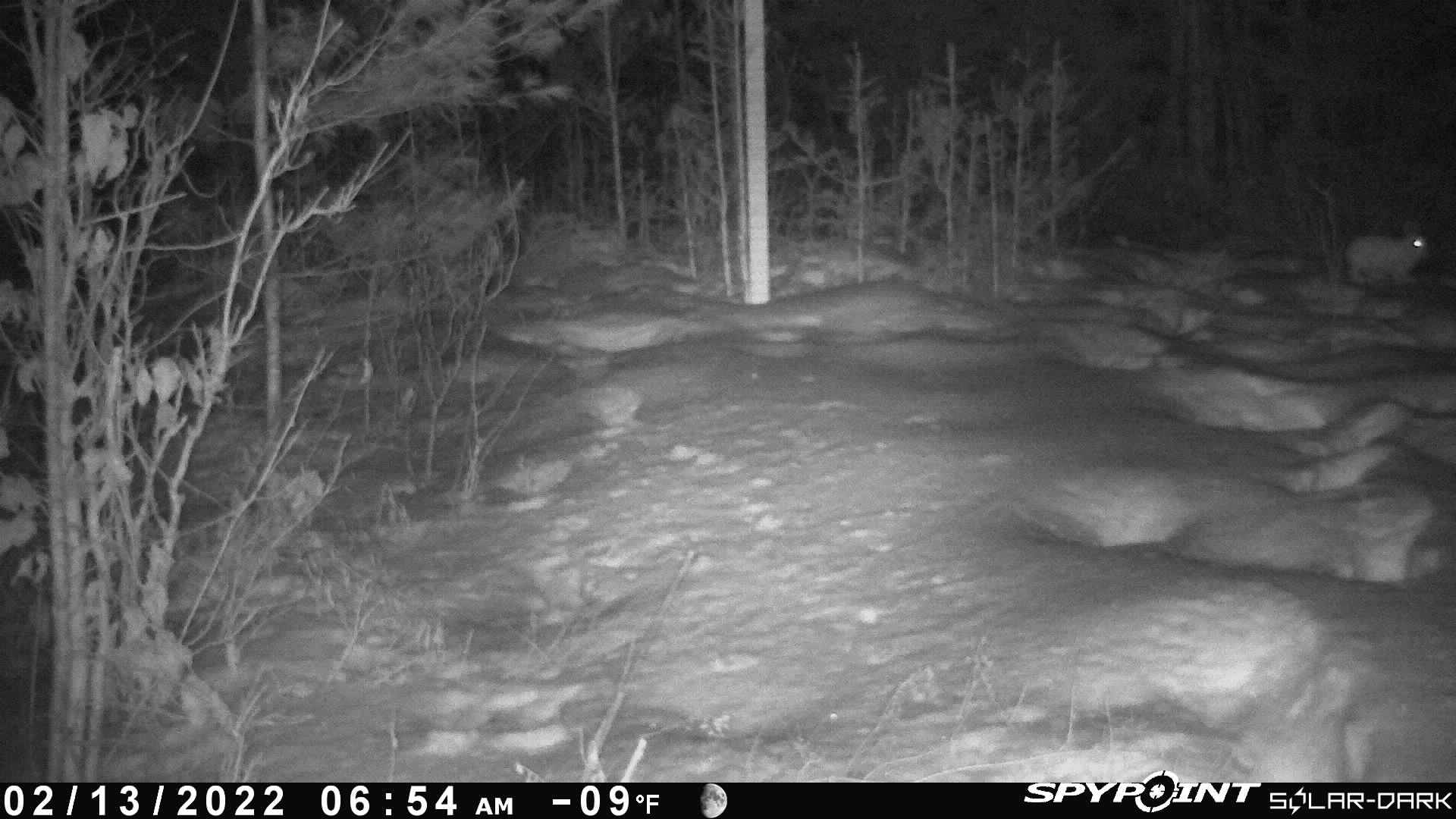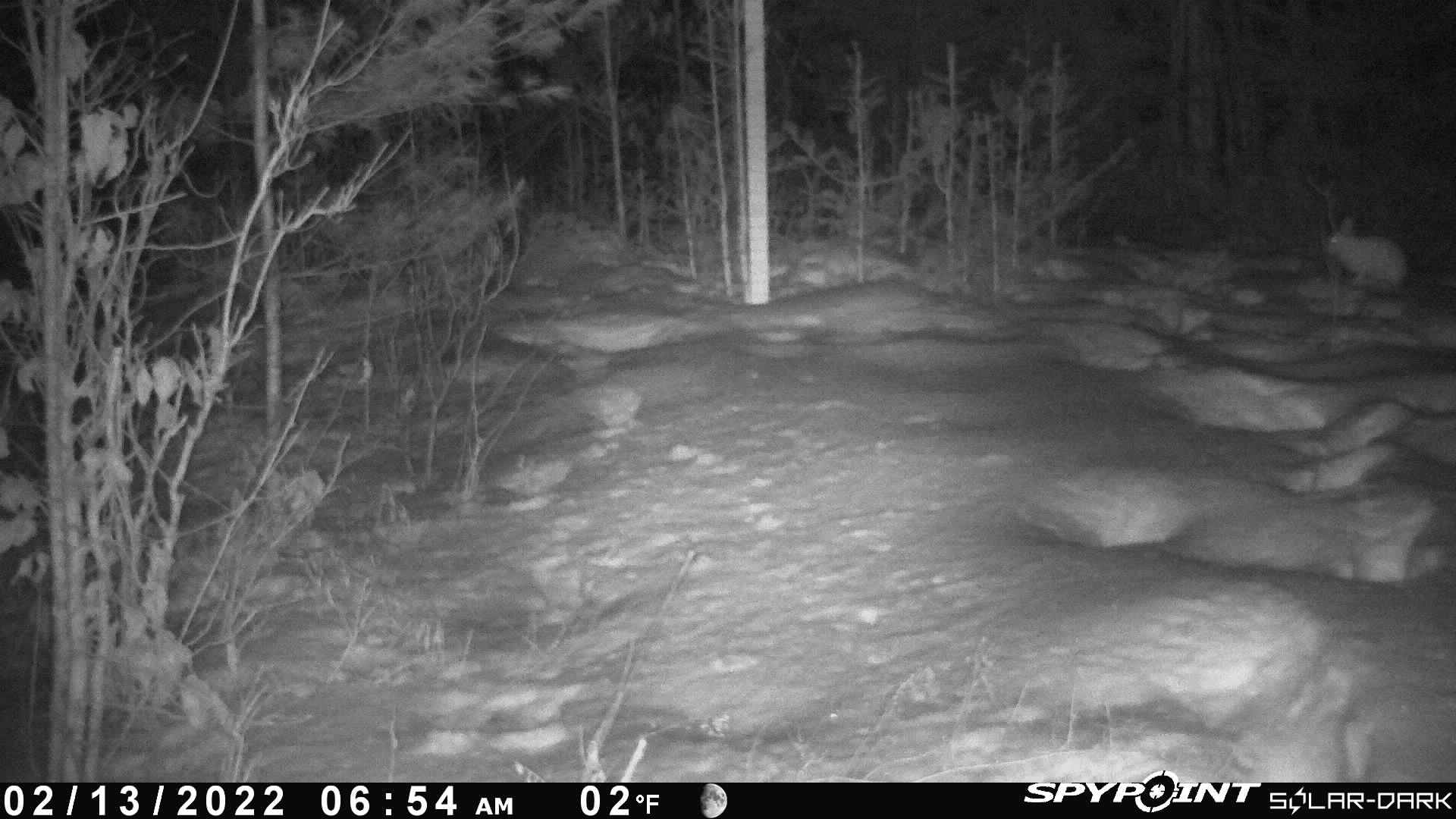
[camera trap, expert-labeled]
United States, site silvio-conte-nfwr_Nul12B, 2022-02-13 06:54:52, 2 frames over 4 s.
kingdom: Animalia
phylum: Chordata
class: Mammalia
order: Lagomorpha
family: Leporidae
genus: Lepus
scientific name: Lepus americanus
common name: snowshoe hare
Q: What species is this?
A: Snowshoe hare (Lepus americanus).